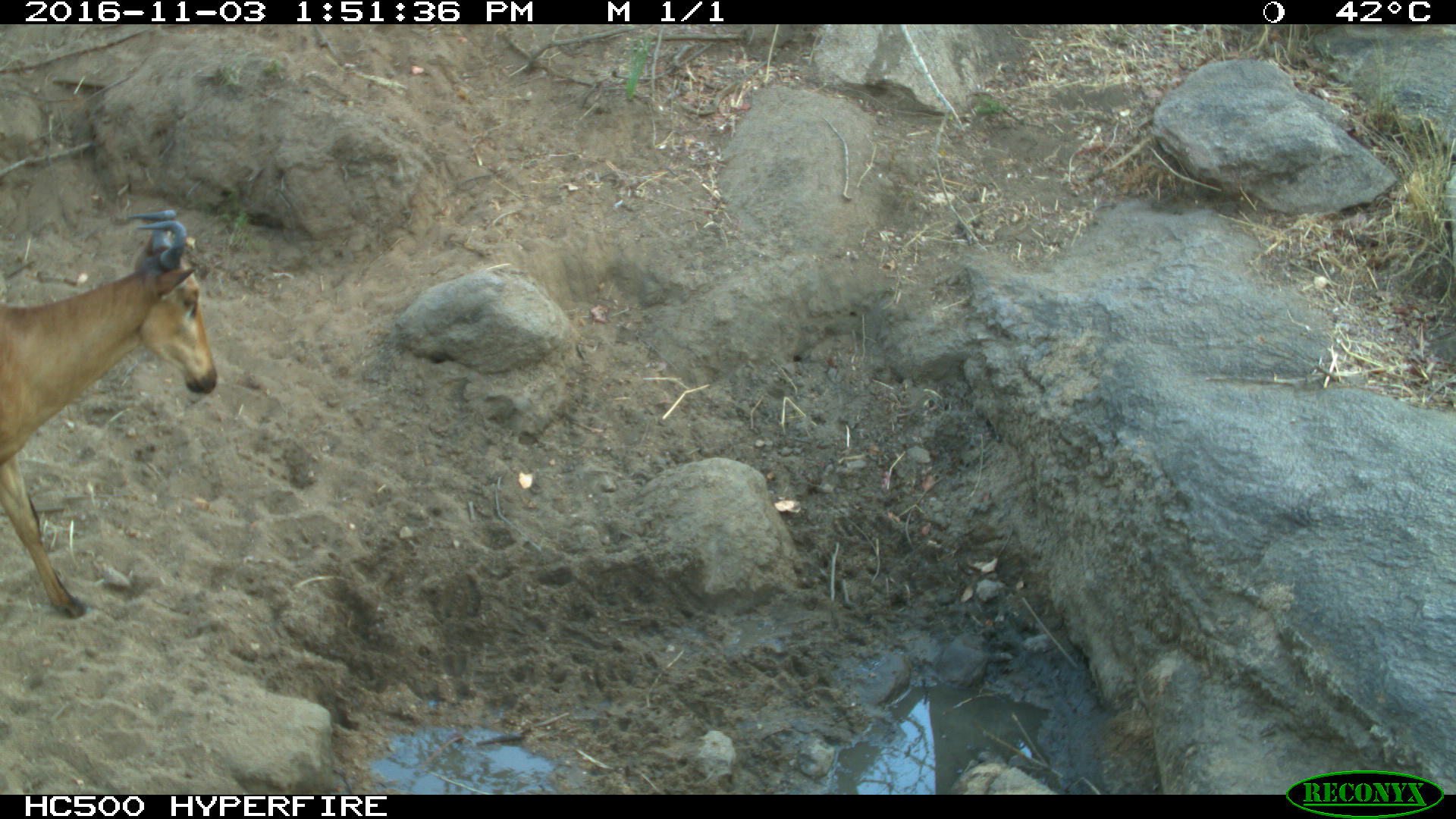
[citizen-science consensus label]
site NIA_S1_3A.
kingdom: Animalia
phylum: Chordata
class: Mammalia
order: Artiodactyla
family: Bovidae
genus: Alcelaphus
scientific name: Alcelaphus buselaphus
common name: hartebeest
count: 1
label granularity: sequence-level